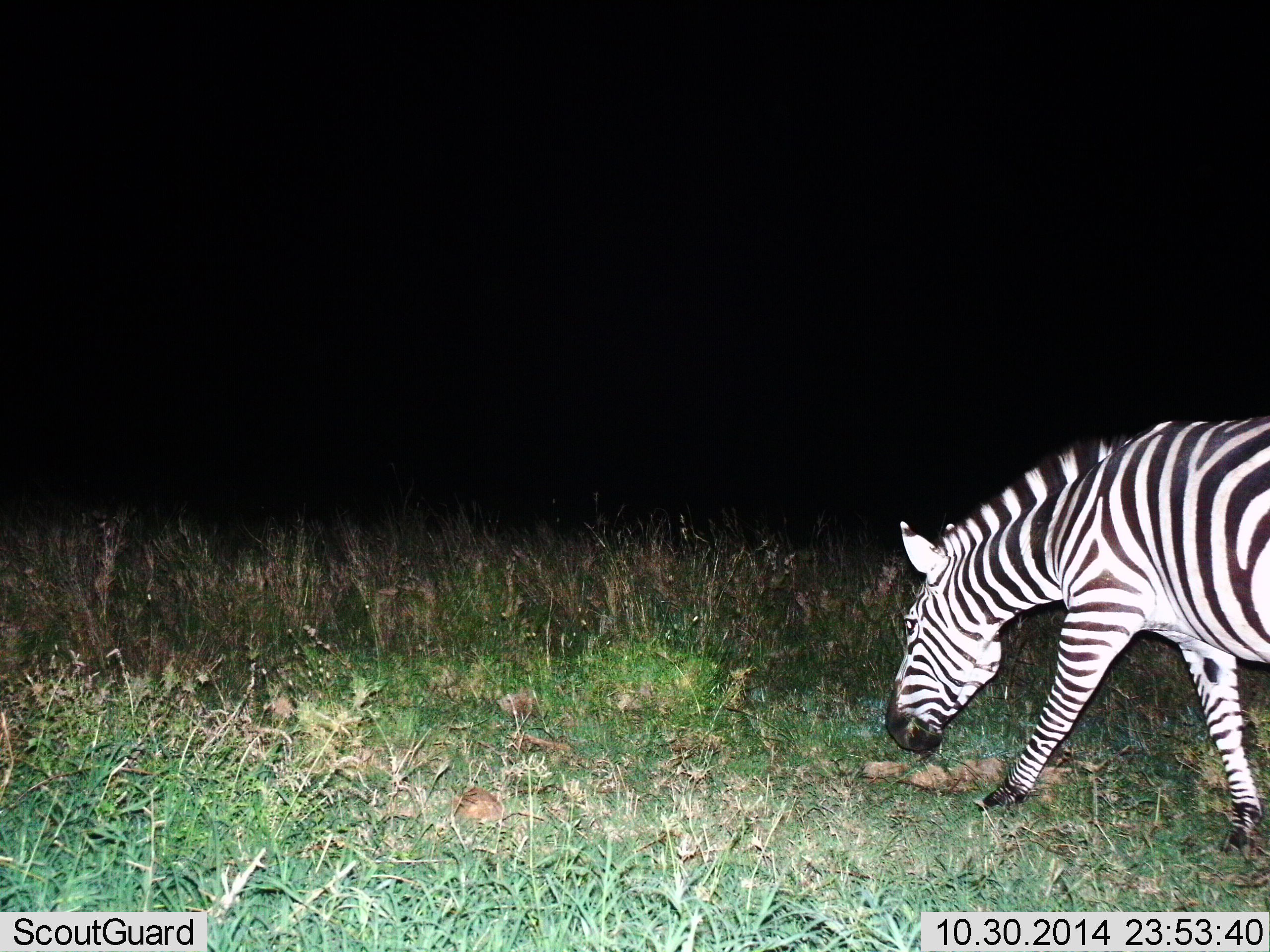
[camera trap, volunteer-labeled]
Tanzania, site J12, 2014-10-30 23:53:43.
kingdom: Animalia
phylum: Chordata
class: Mammalia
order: Perissodactyla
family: Equidae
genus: Equus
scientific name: Equus quagga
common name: plains zebra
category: zebra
Zebra (plains zebra) (Equus quagga), count 1. Behavior (volunteer vote fractions): standing 0%, resting 0%, moving 40%, interacting 0%. Young present (vote fraction): 0%. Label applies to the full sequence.